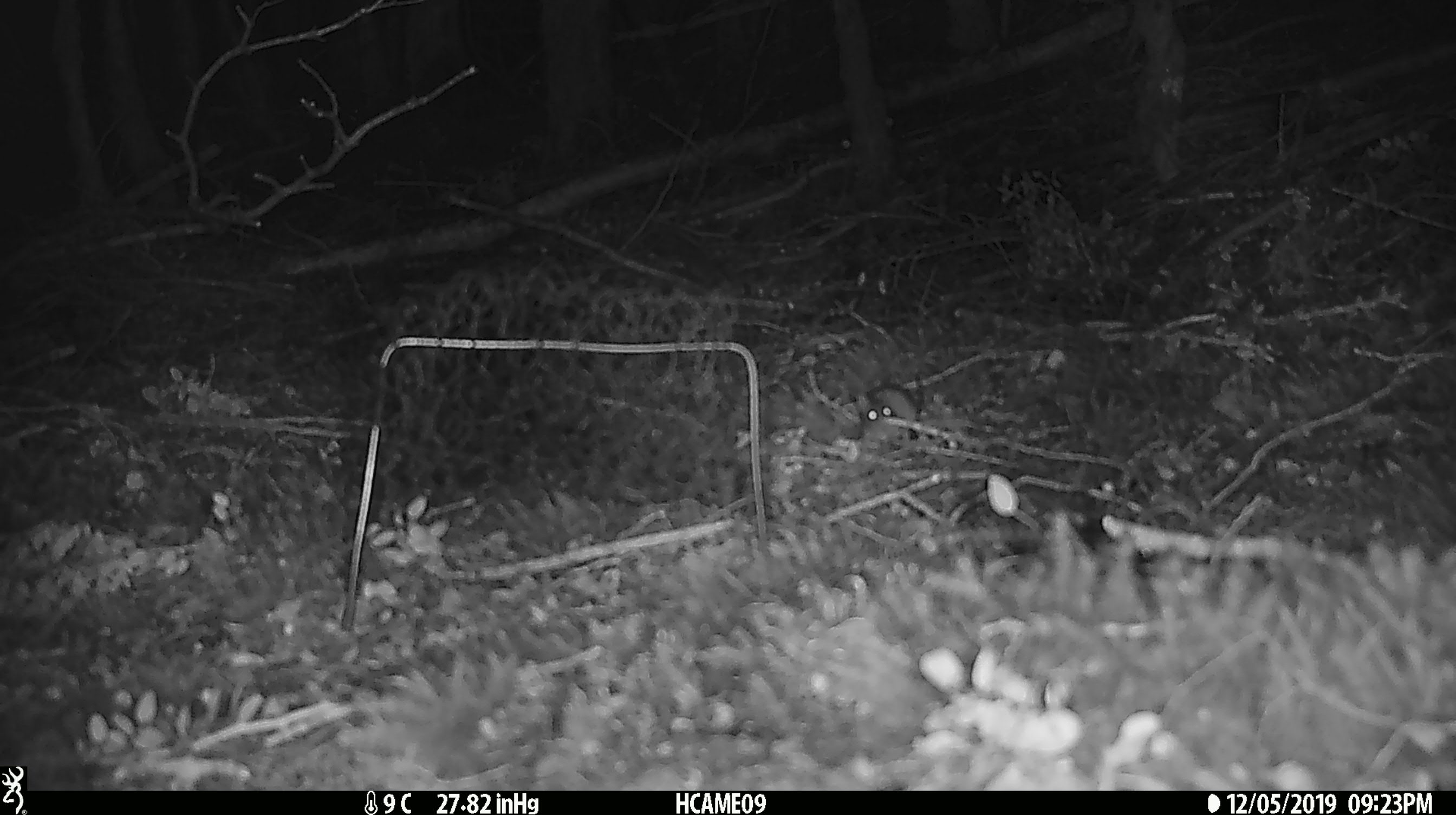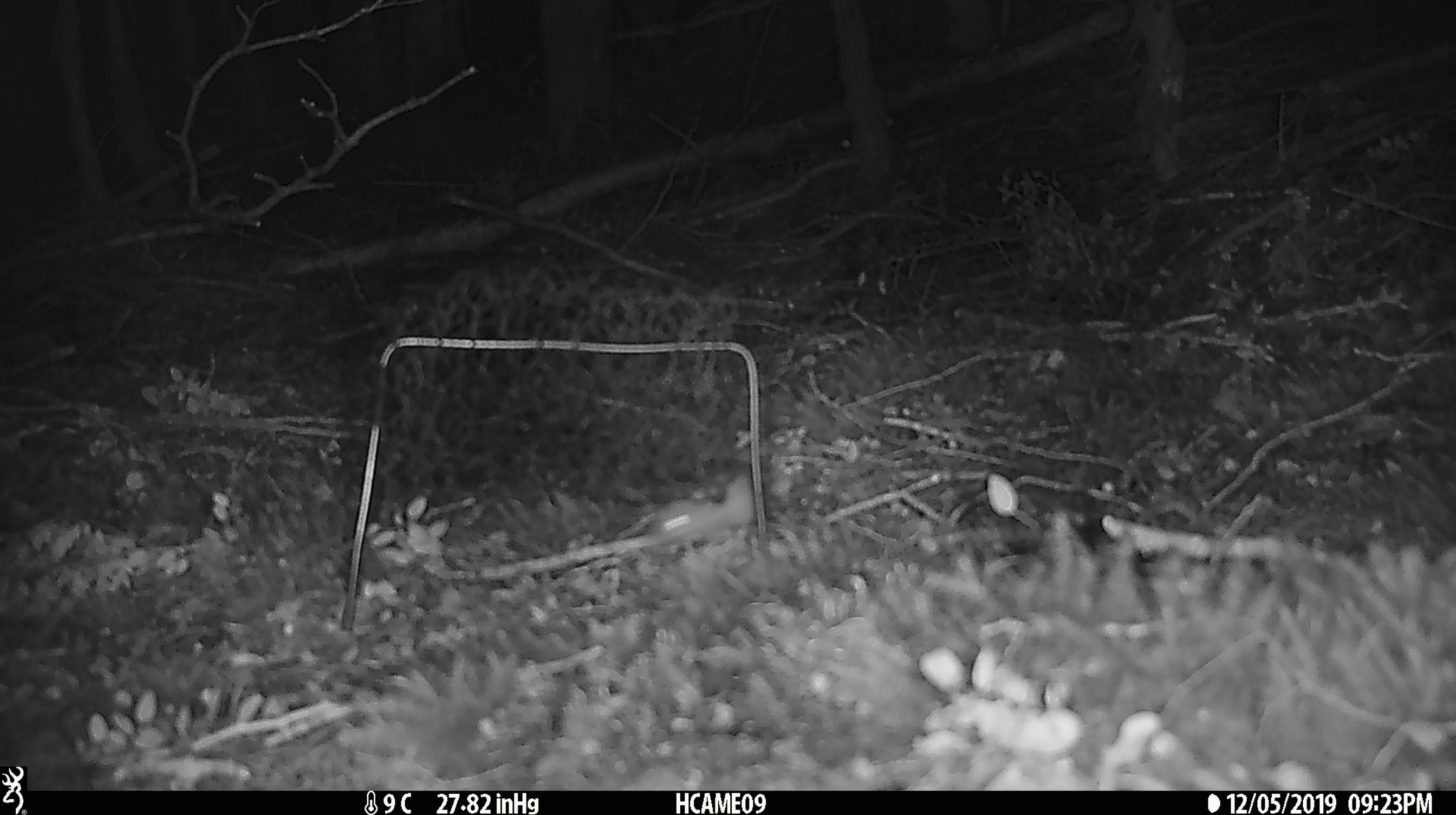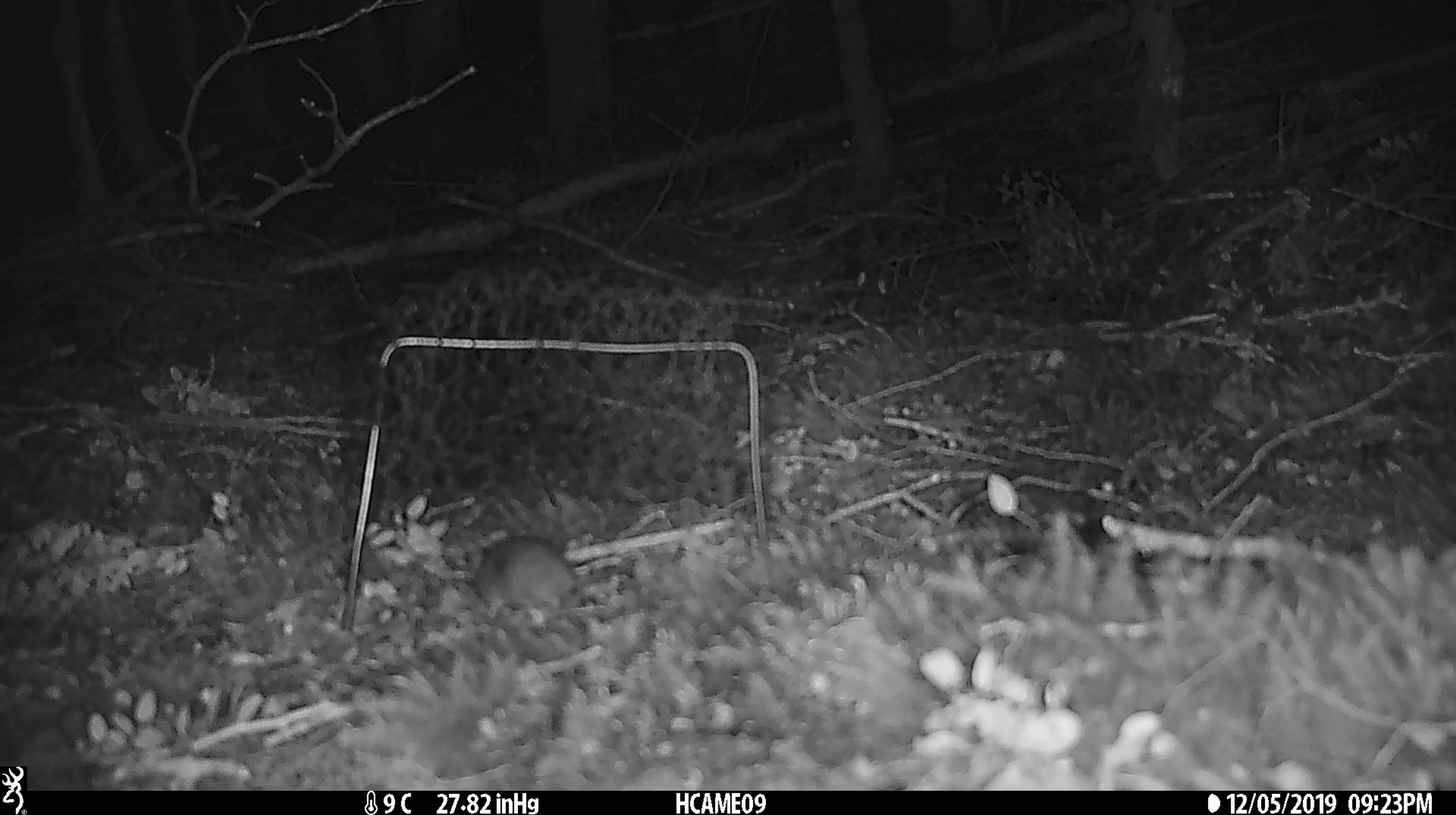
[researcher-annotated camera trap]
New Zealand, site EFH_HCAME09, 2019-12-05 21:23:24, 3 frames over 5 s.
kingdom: Animalia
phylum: Chordata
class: Mammalia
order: Rodentia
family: Muridae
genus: Mus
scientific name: Mus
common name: mouse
Mouse (Mus).